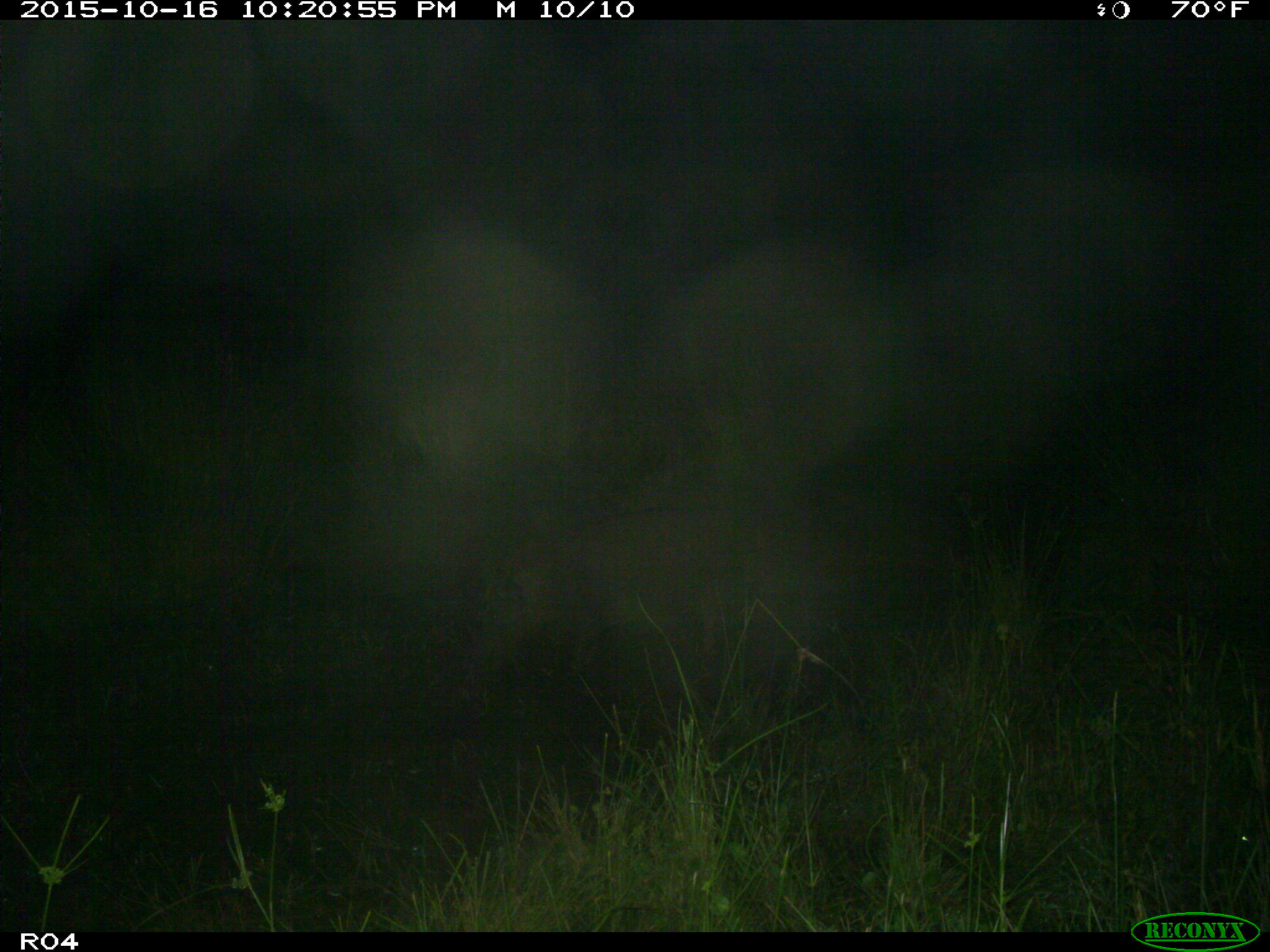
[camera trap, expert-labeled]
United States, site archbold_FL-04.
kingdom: Animalia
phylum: Chordata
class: Mammalia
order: Artiodactyla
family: Suidae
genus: Sus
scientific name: Sus scrofa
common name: wild boar